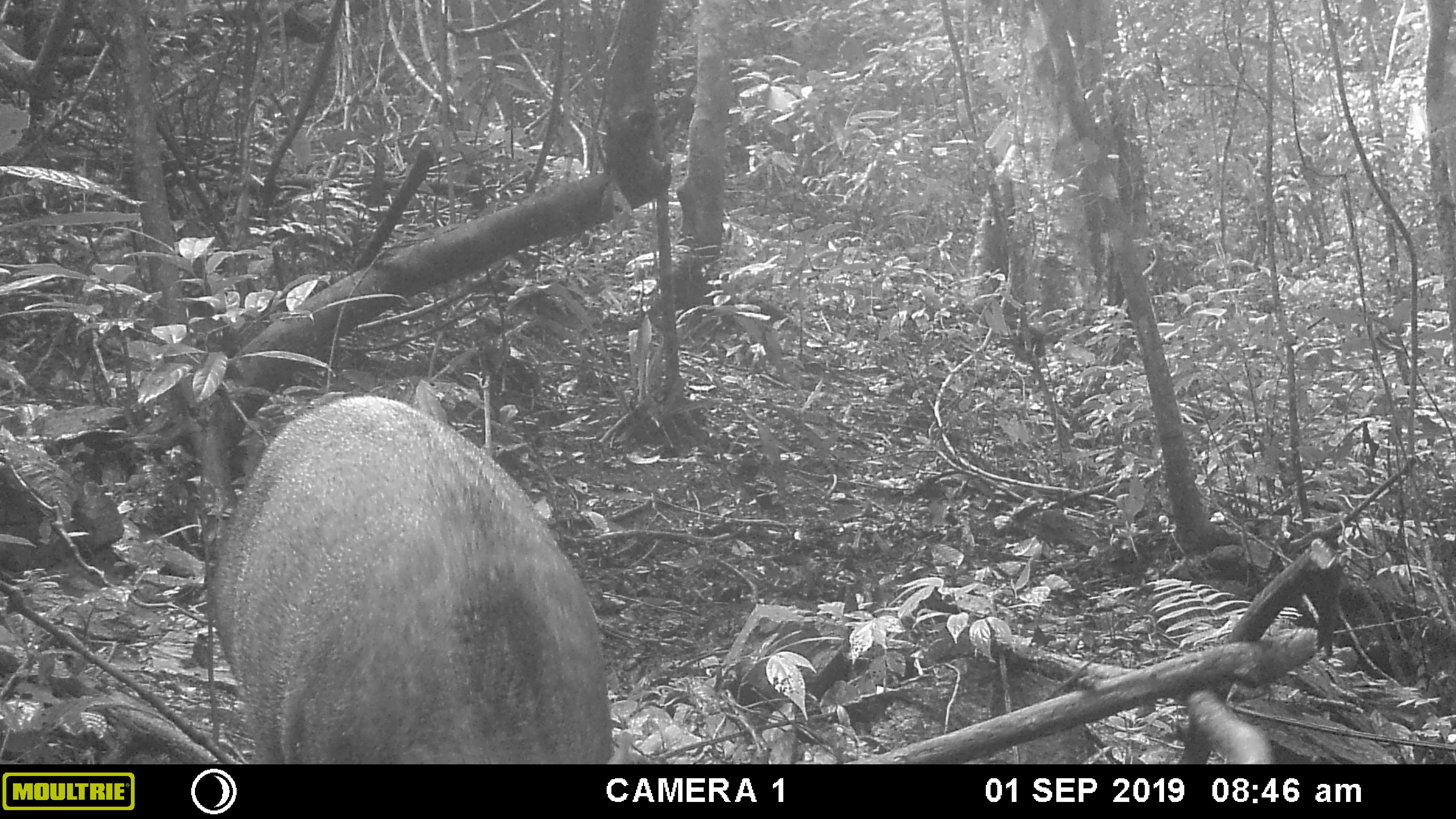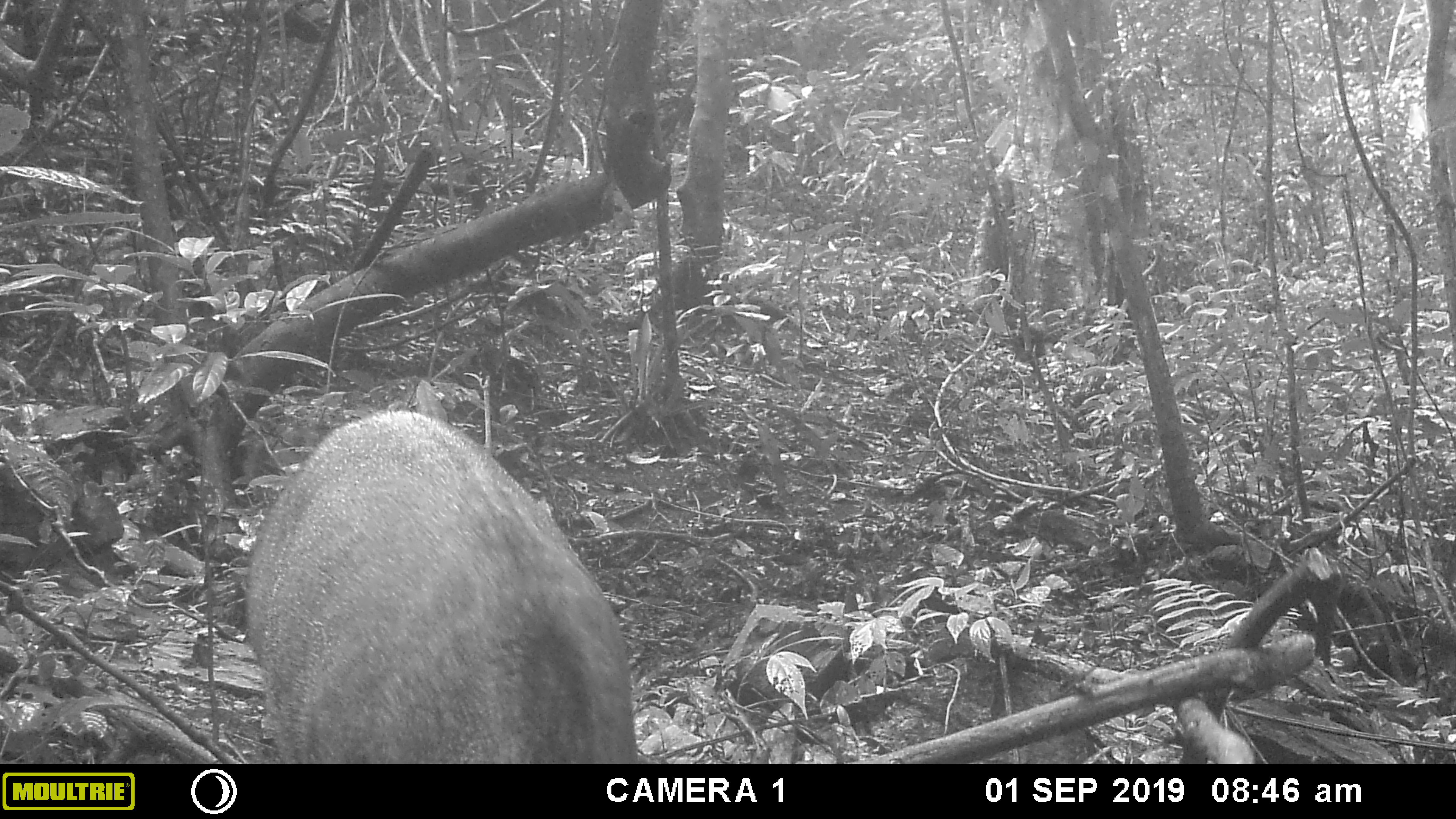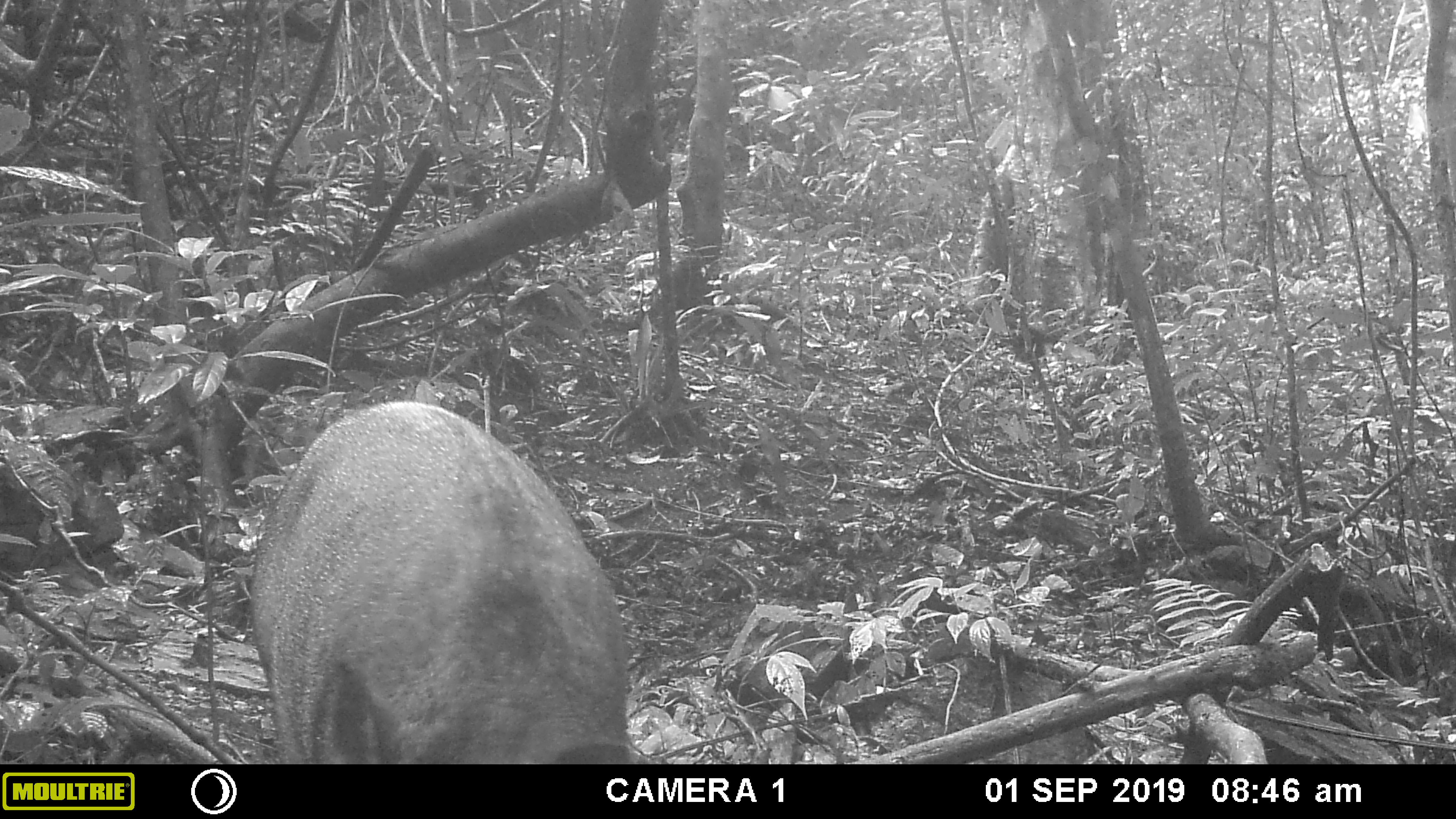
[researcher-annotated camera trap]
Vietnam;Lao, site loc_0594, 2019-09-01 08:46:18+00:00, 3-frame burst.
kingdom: Animalia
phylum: Chordata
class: Mammalia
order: Artiodactyla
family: Suidae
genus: Sus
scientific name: Sus scrofa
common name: eurasian wild pig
Eurasian wild pig (Sus scrofa). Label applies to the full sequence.